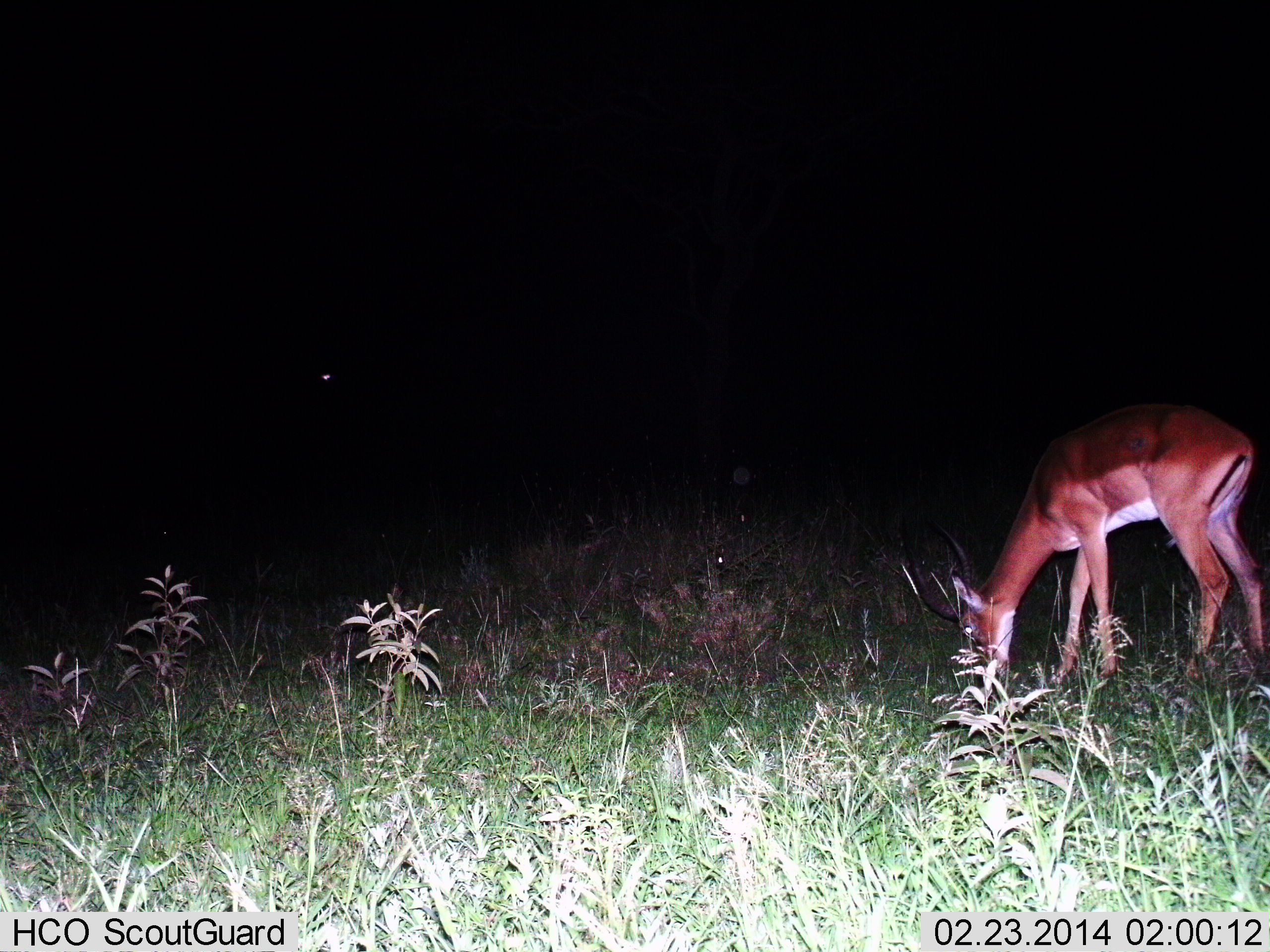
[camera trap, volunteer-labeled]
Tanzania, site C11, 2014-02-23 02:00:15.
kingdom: Animalia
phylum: Chordata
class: Mammalia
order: Artiodactyla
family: Bovidae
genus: Aepyceros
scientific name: Aepyceros melampus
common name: impala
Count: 1.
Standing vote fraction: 20%.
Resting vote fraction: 0%.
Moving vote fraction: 0%.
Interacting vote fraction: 0%.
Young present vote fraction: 0%.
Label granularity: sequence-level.